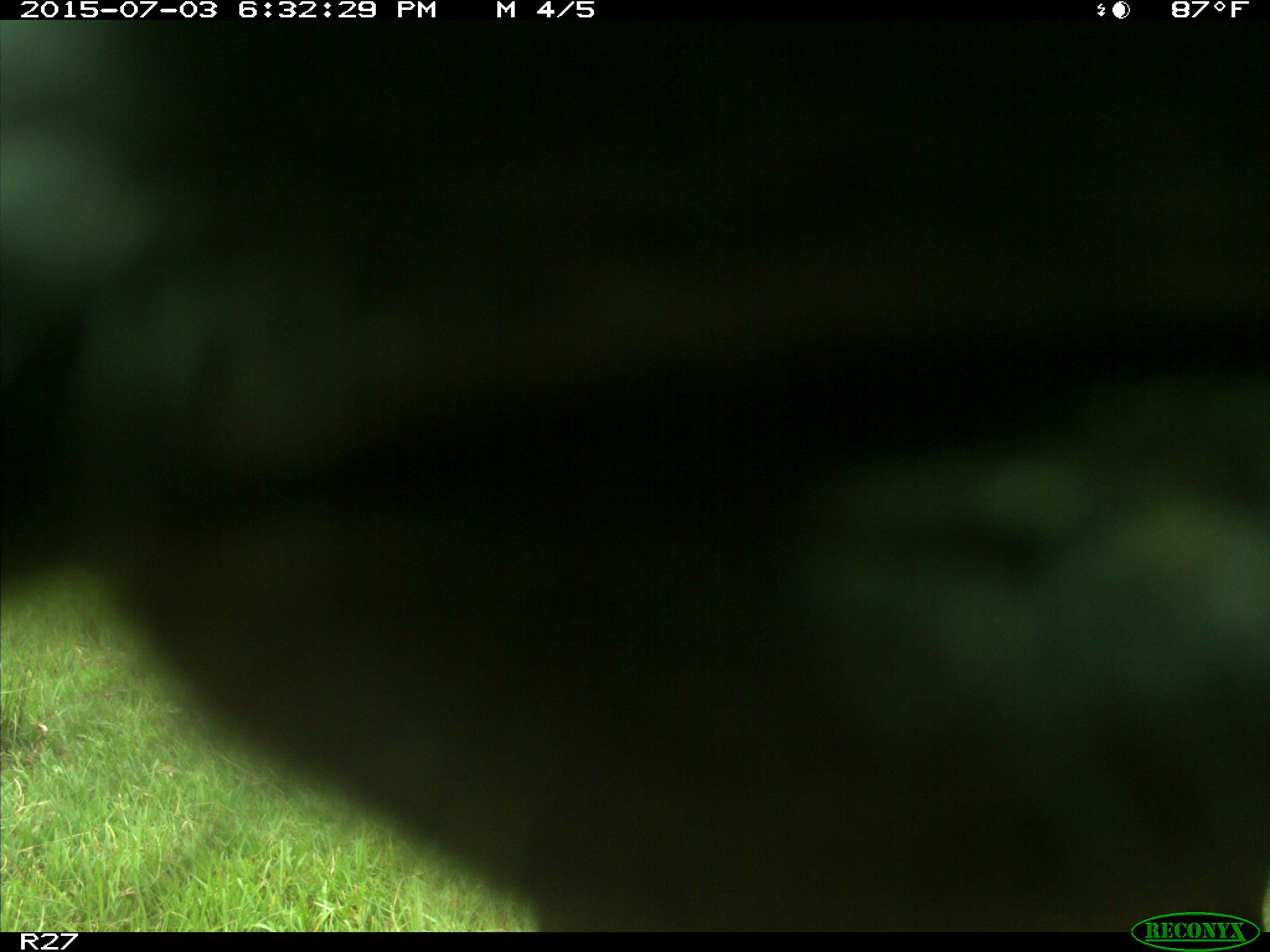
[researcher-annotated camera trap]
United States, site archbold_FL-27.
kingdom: Animalia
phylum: Chordata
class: Mammalia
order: Artiodactyla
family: Bovidae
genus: Bos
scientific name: Bos taurus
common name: domestic cow